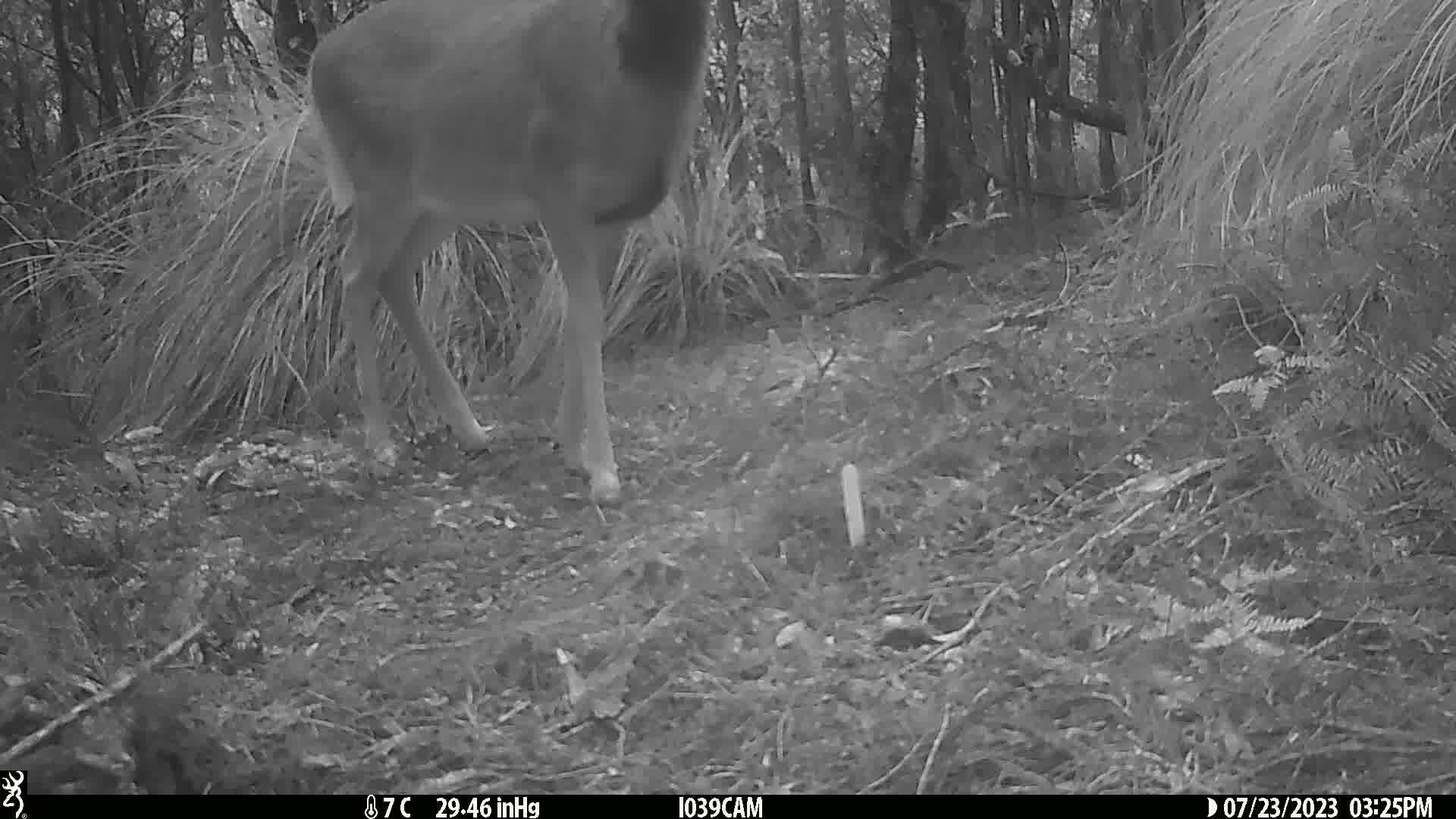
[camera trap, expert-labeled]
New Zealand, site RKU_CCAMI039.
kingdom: Animalia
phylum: Chordata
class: Mammalia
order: Artiodactyla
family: Cervidae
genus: Odocoileus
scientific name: Odocoileus virginianus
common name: white-tailed deer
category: white tailed deer